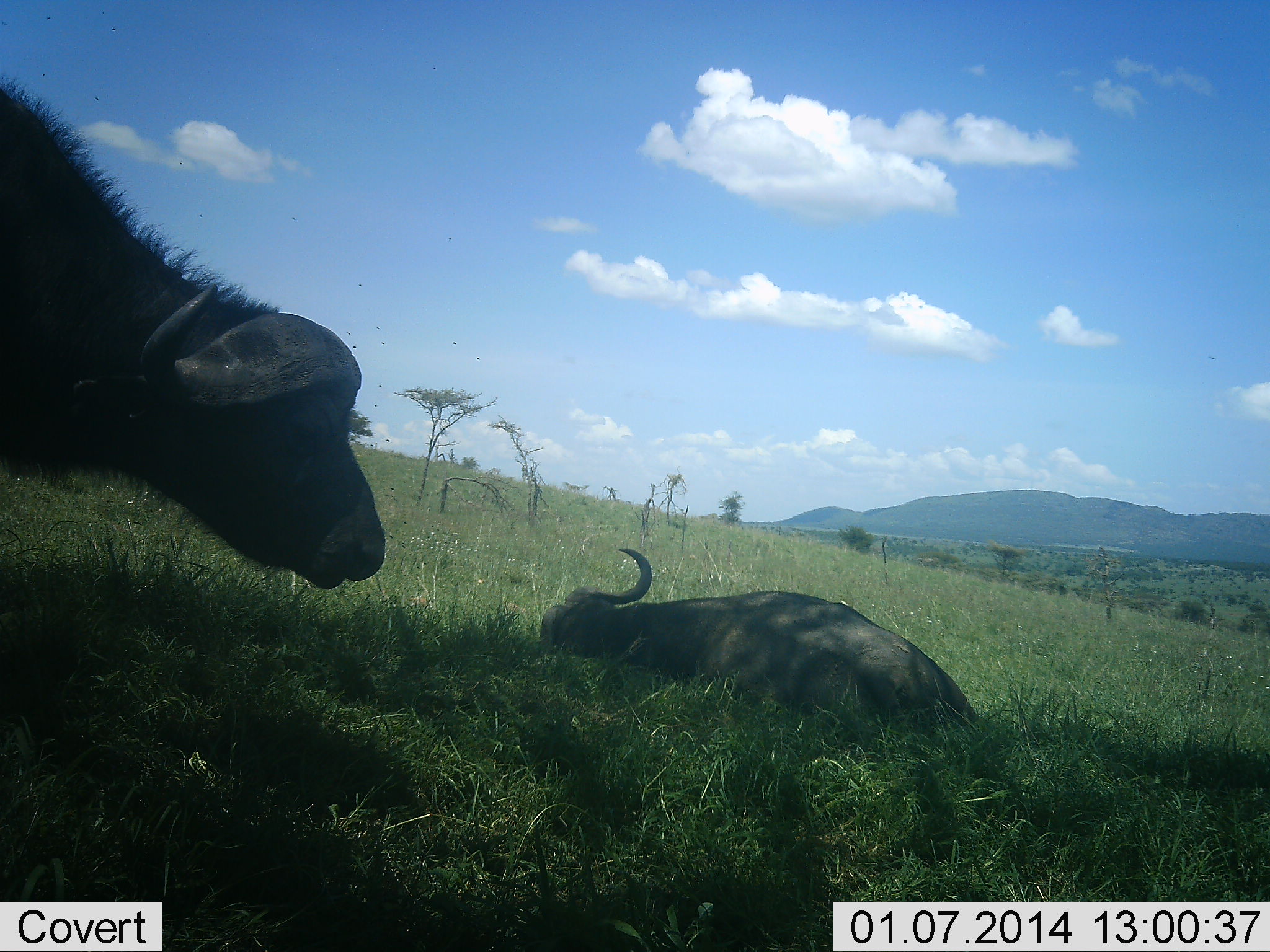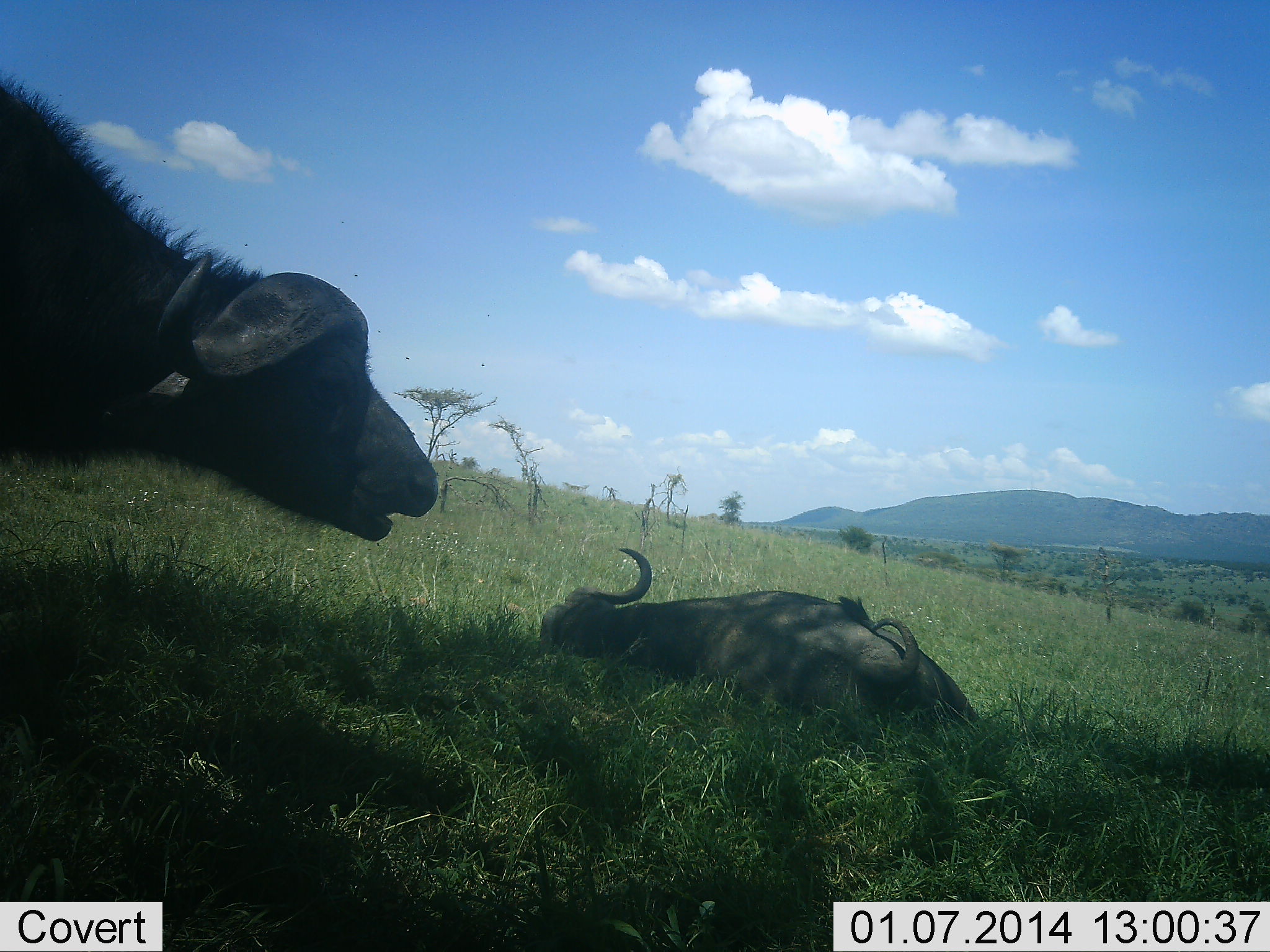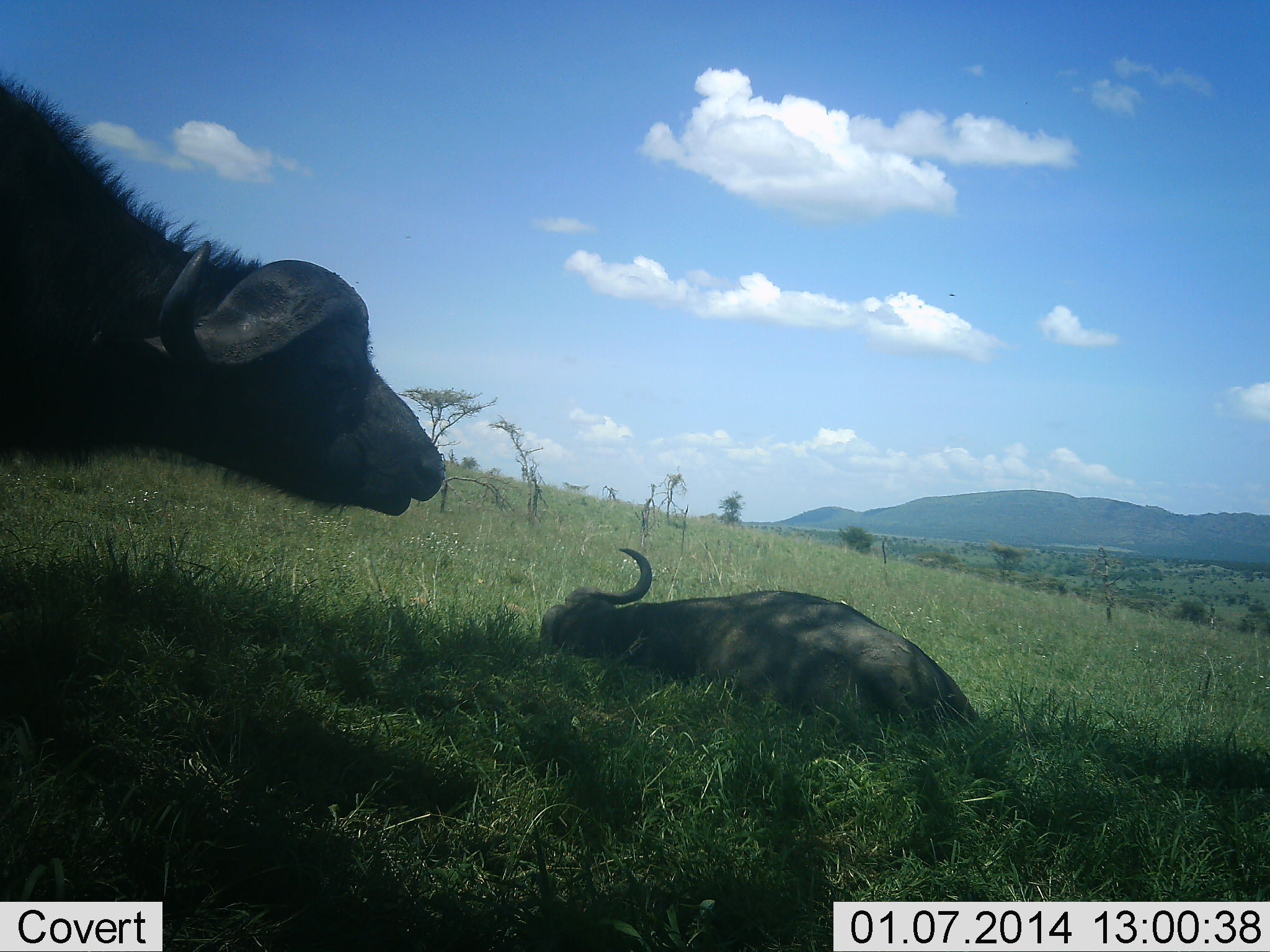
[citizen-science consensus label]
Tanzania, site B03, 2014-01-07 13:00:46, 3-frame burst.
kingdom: Animalia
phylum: Chordata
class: Mammalia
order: Artiodactyla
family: Bovidae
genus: Syncerus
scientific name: Syncerus caffer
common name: cape buffalo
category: buffalo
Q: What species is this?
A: Buffalo (cape buffalo) (Syncerus caffer).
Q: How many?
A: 2.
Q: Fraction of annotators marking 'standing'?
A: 70%.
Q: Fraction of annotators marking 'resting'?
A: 100%.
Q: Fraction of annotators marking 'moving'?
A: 0%.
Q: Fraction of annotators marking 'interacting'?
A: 10%.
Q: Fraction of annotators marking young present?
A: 0%.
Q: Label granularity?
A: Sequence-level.